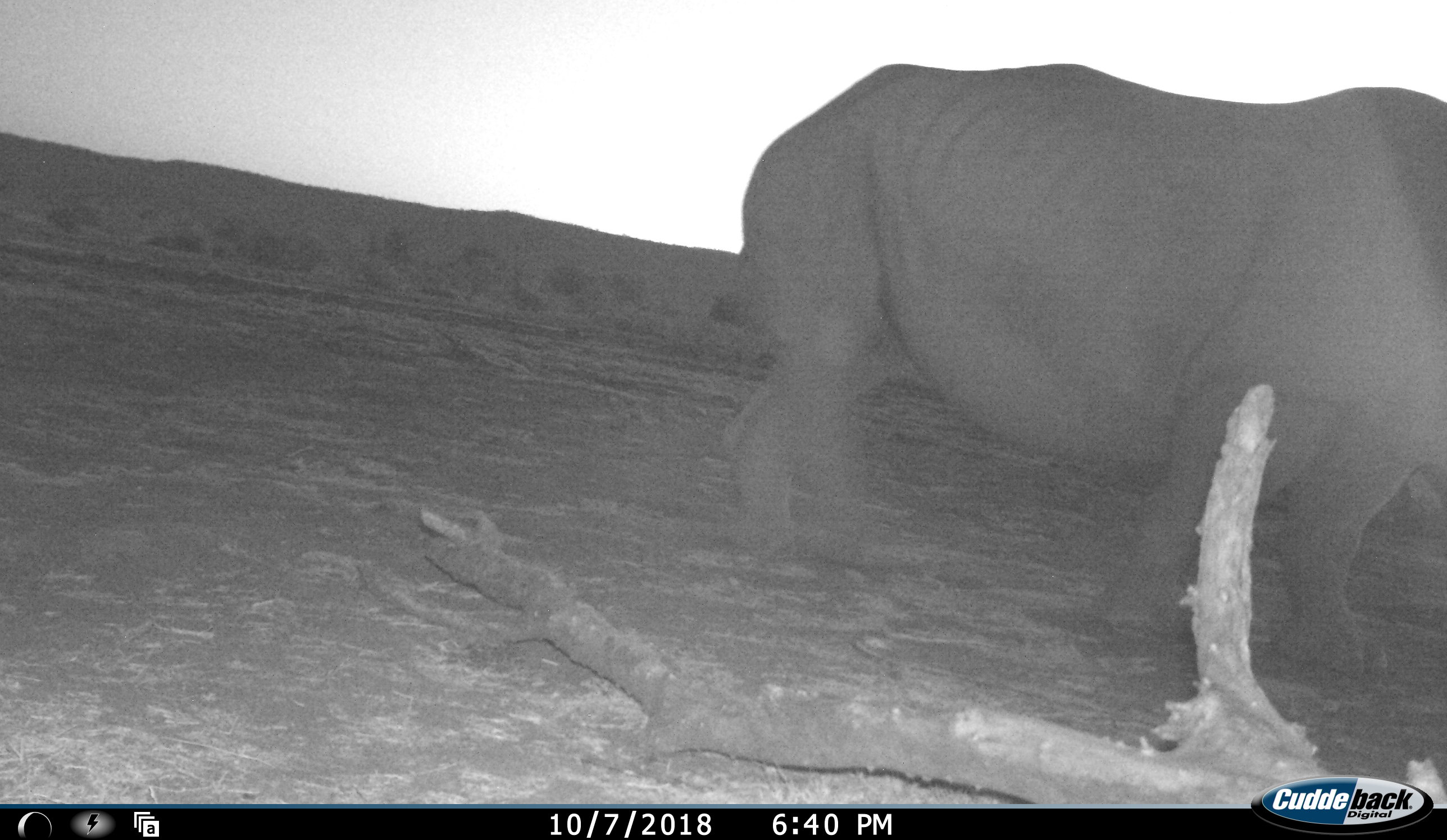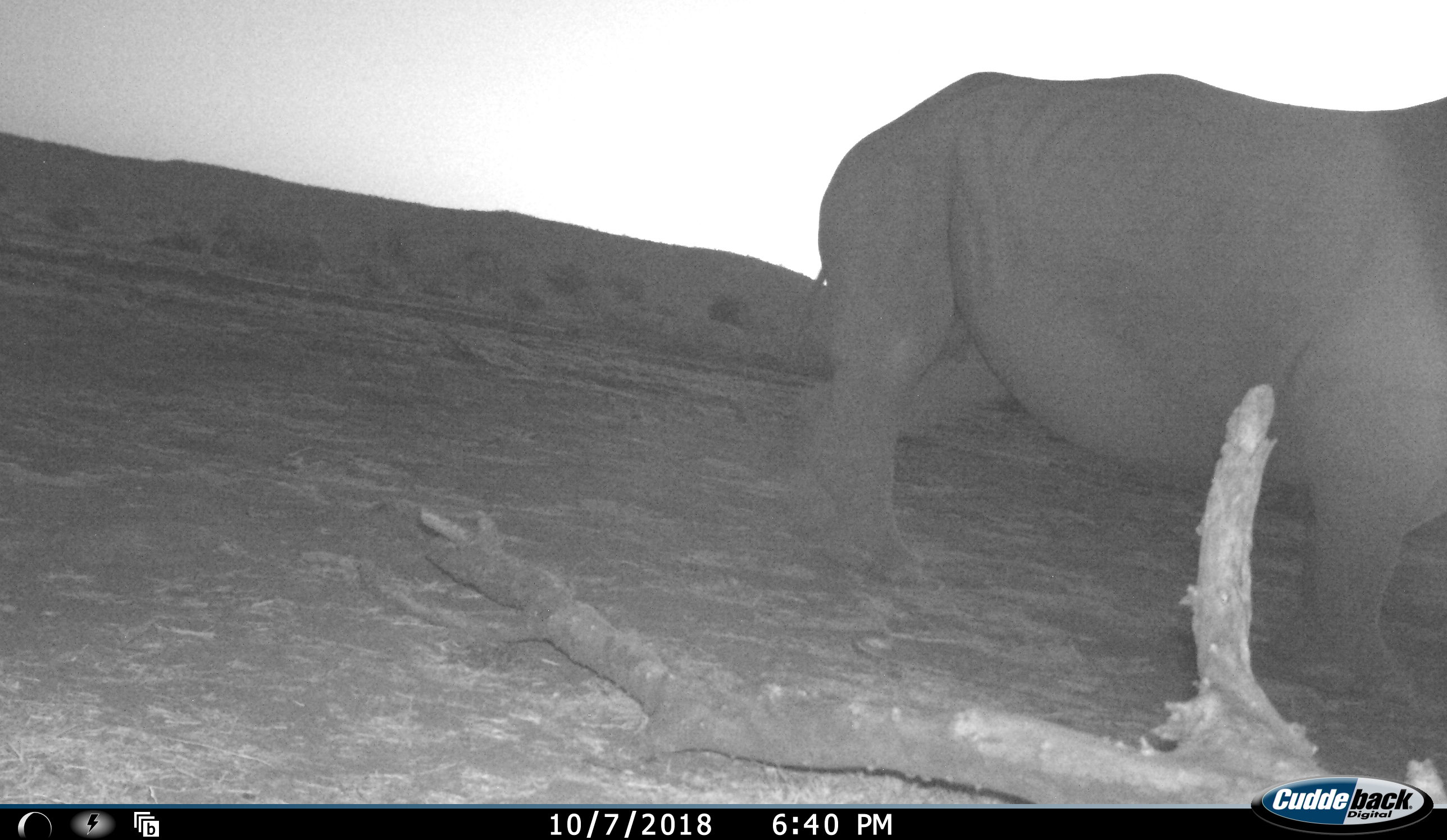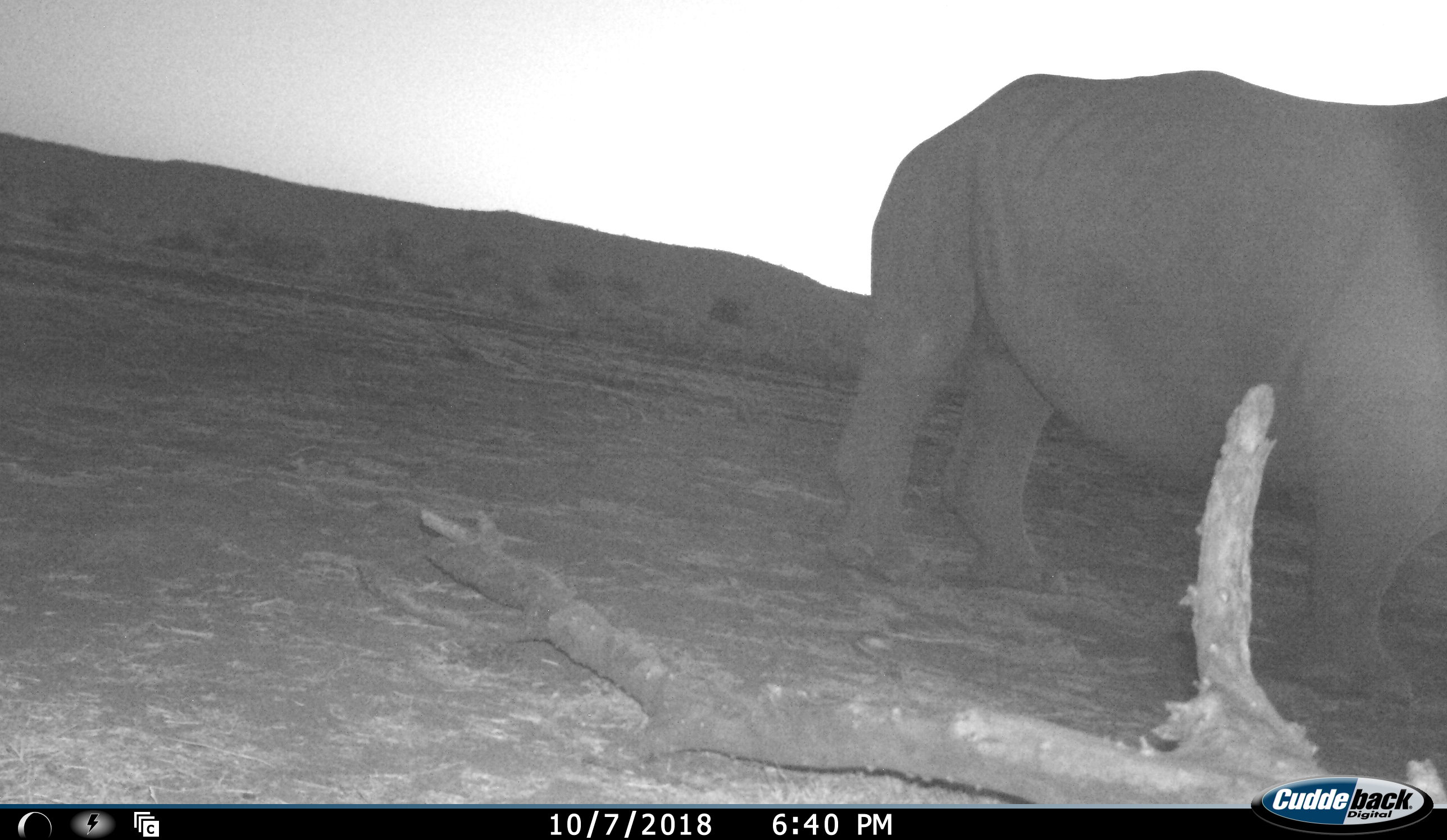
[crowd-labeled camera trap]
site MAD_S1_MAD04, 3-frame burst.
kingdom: Animalia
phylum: Chordata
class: Mammalia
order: Perissodactyla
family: Rhinocerotidae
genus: Ceratotherium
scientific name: Ceratotherium simum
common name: white rhinoceros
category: rhinoceroswhite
Rhinoceroswhite (white rhinoceros) (Ceratotherium simum), count 1. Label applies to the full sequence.